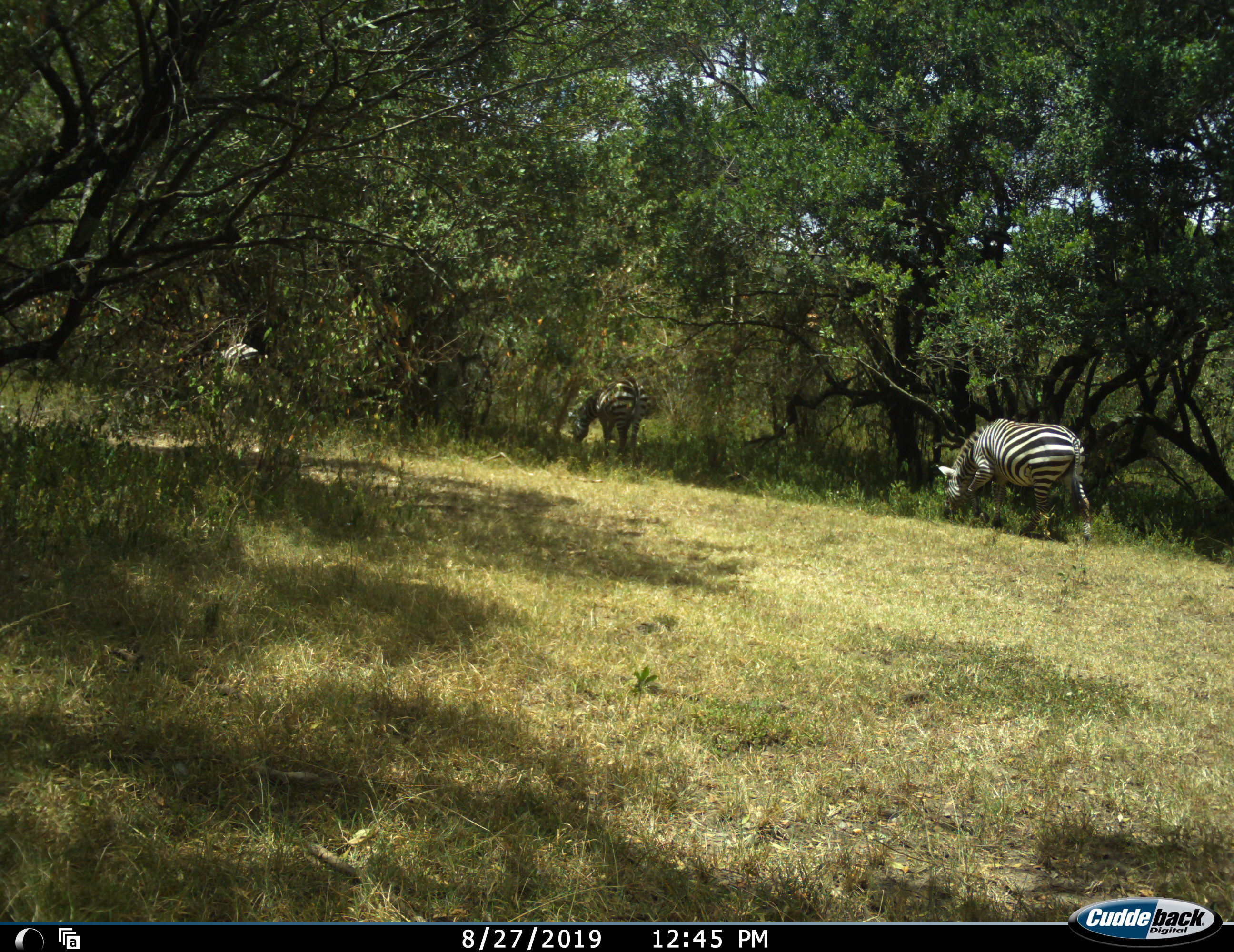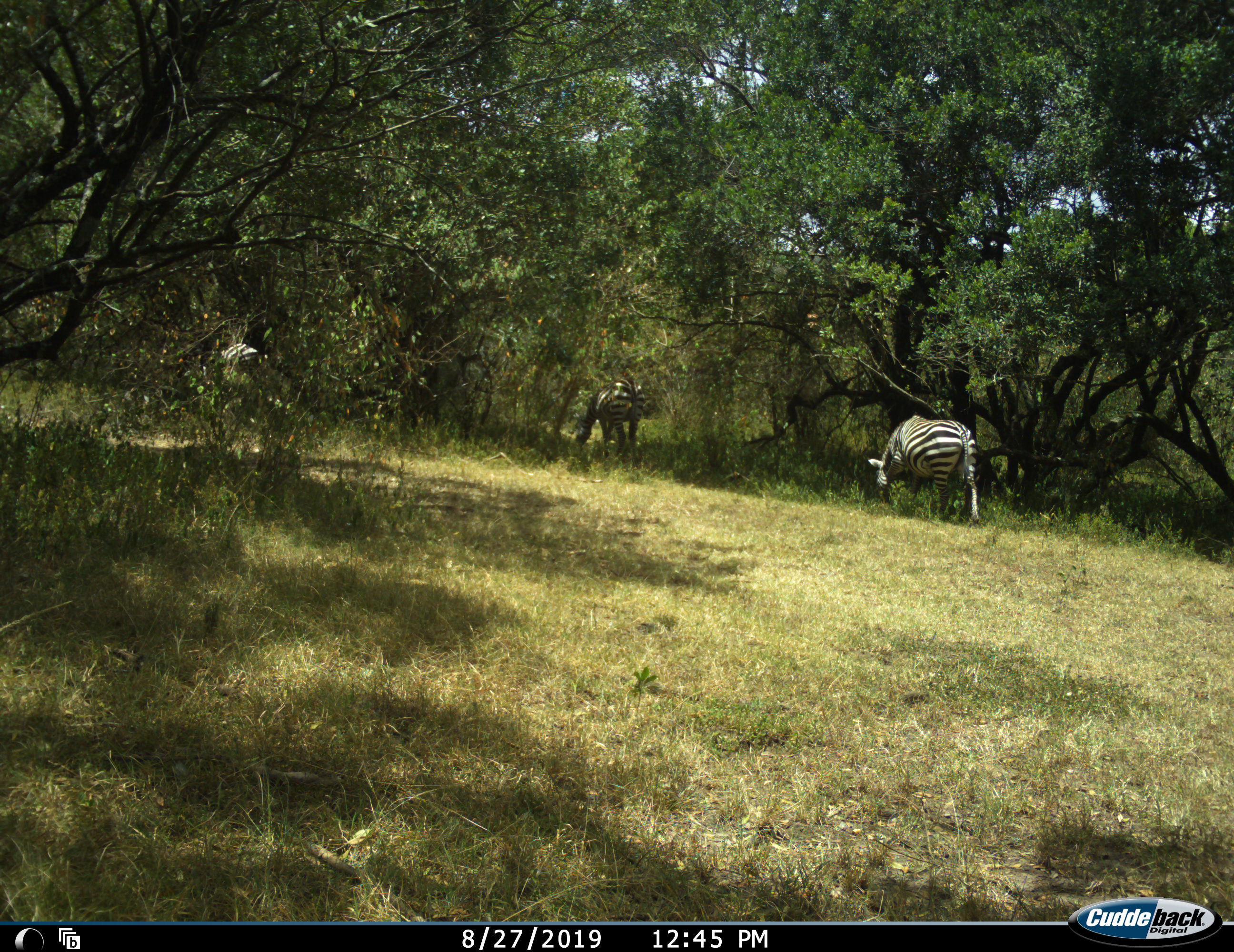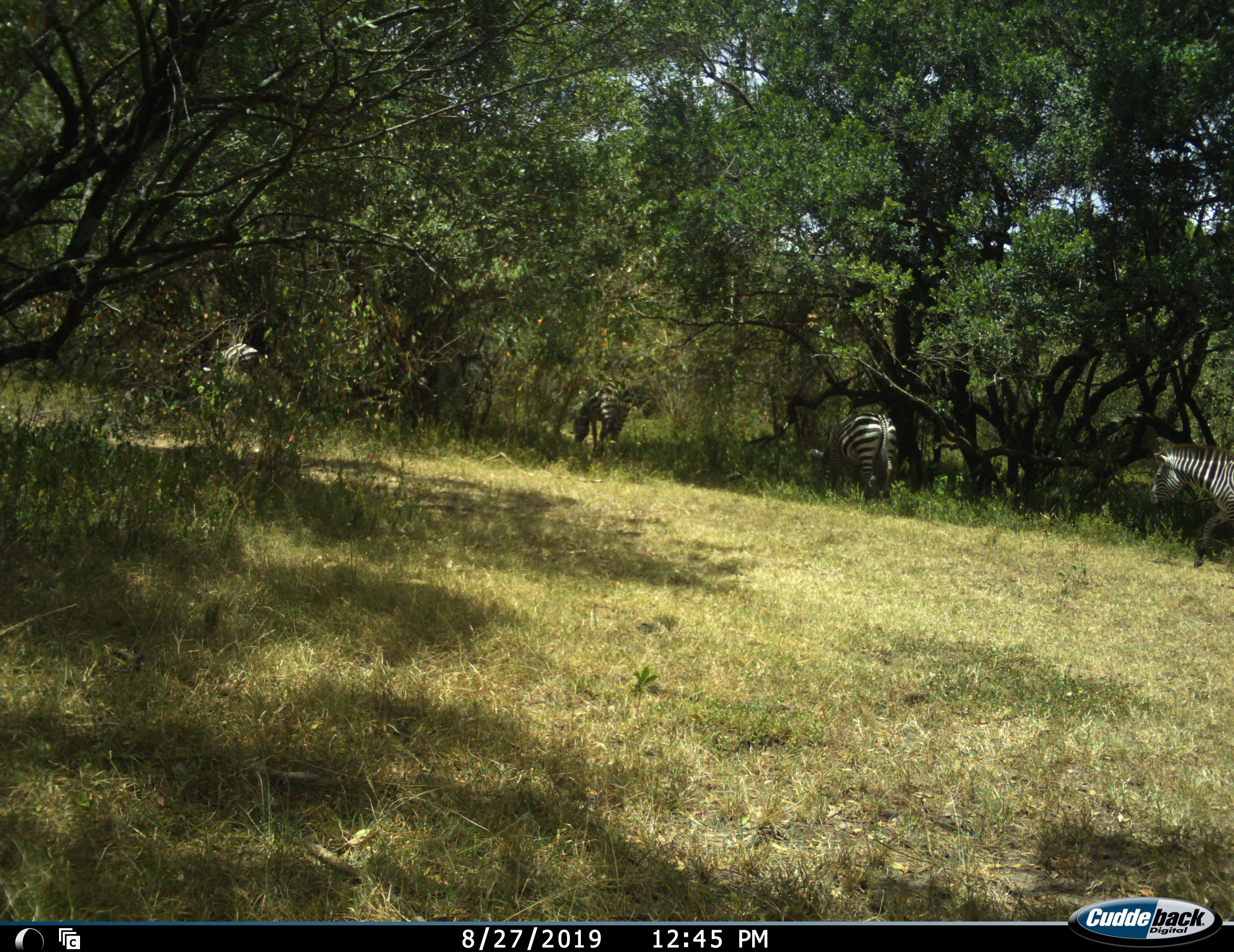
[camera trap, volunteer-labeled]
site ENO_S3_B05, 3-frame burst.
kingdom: Animalia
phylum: Chordata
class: Mammalia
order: Perissodactyla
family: Equidae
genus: Equus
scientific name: Equus quagga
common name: plains zebra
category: zebraplains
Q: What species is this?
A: Zebraplains (plains zebra) (Equus quagga).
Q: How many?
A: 4.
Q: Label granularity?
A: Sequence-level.